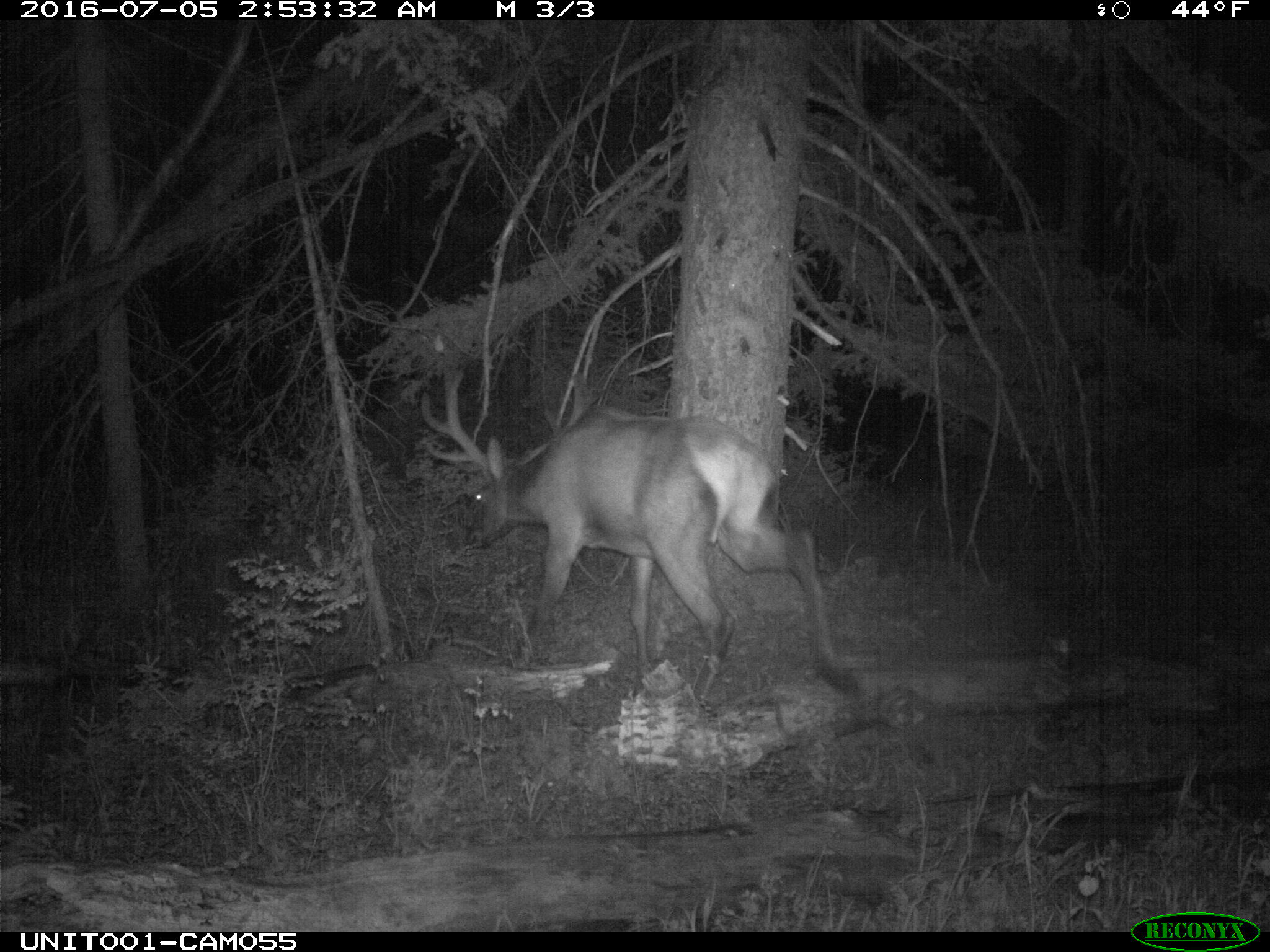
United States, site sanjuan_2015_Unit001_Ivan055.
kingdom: Animalia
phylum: Chordata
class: Mammalia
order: Artiodactyla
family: Cervidae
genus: Cervus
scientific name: Cervus elaphus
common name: red deer